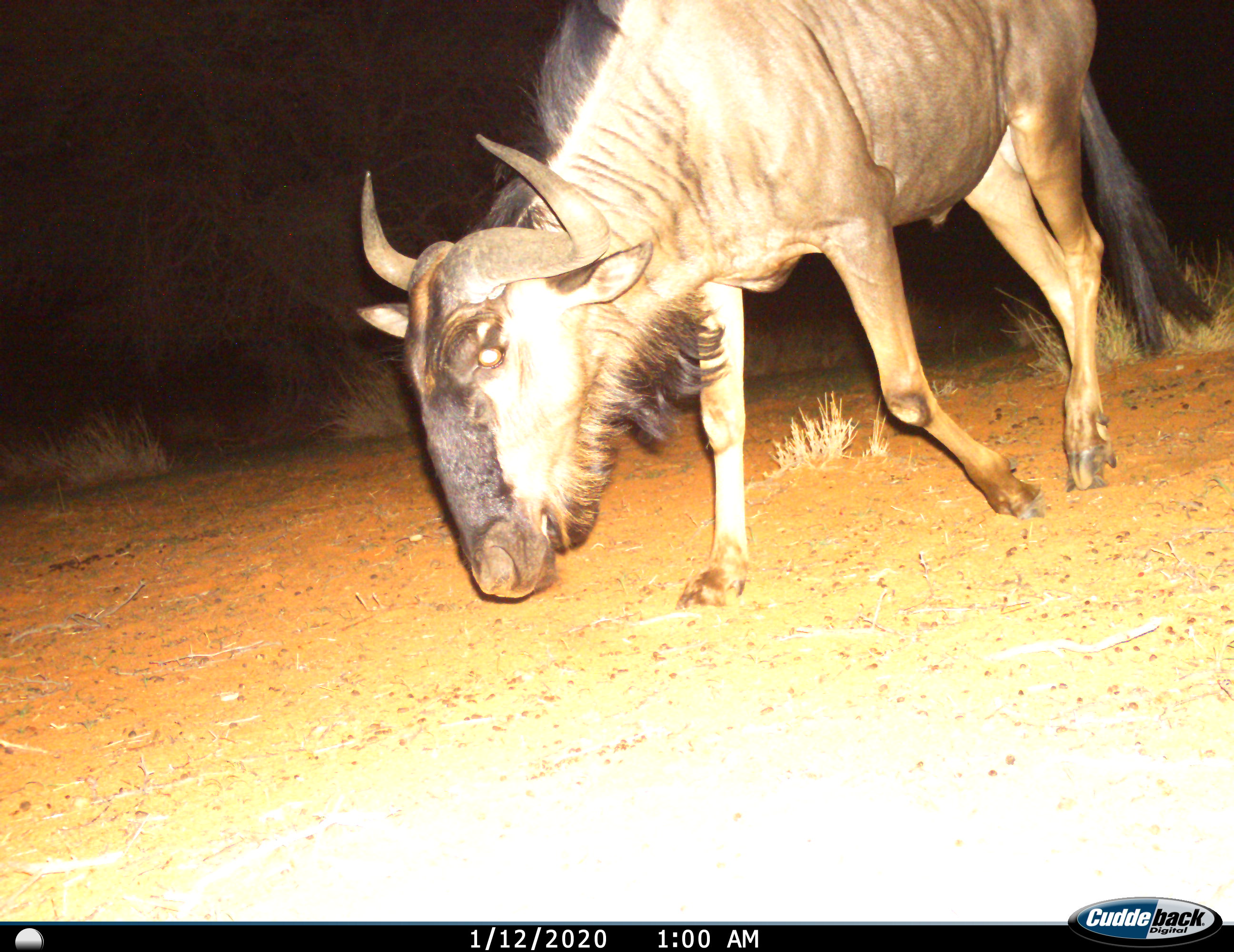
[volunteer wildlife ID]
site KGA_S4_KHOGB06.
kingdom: Animalia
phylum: Chordata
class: Mammalia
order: Artiodactyla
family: Bovidae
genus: Connochaetes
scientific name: Connochaetes taurinus taurinus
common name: blue wildebeest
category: wildebeestblue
Wildebeestblue (blue wildebeest) (Connochaetes taurinus taurinus), count 1. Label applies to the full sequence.